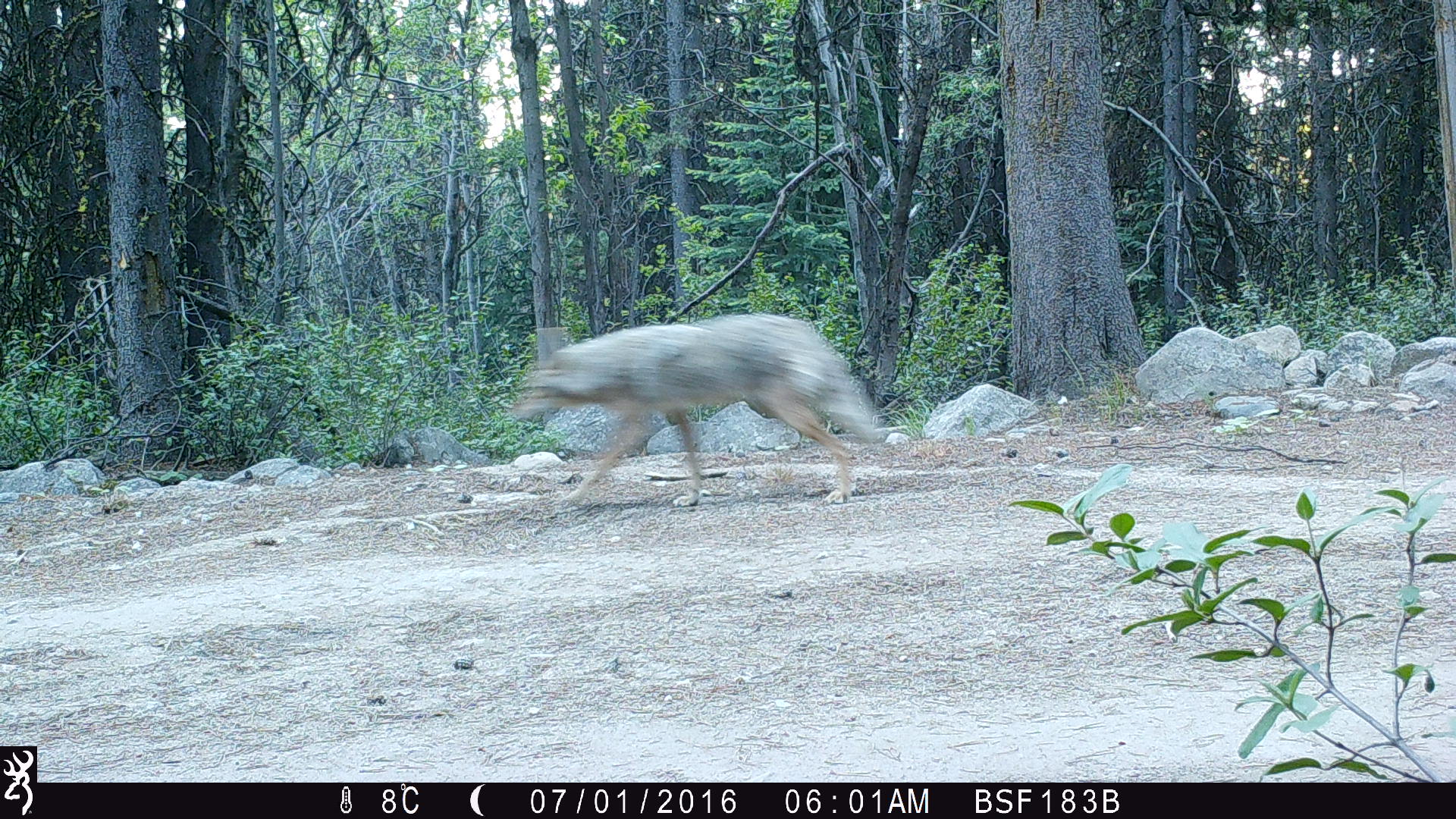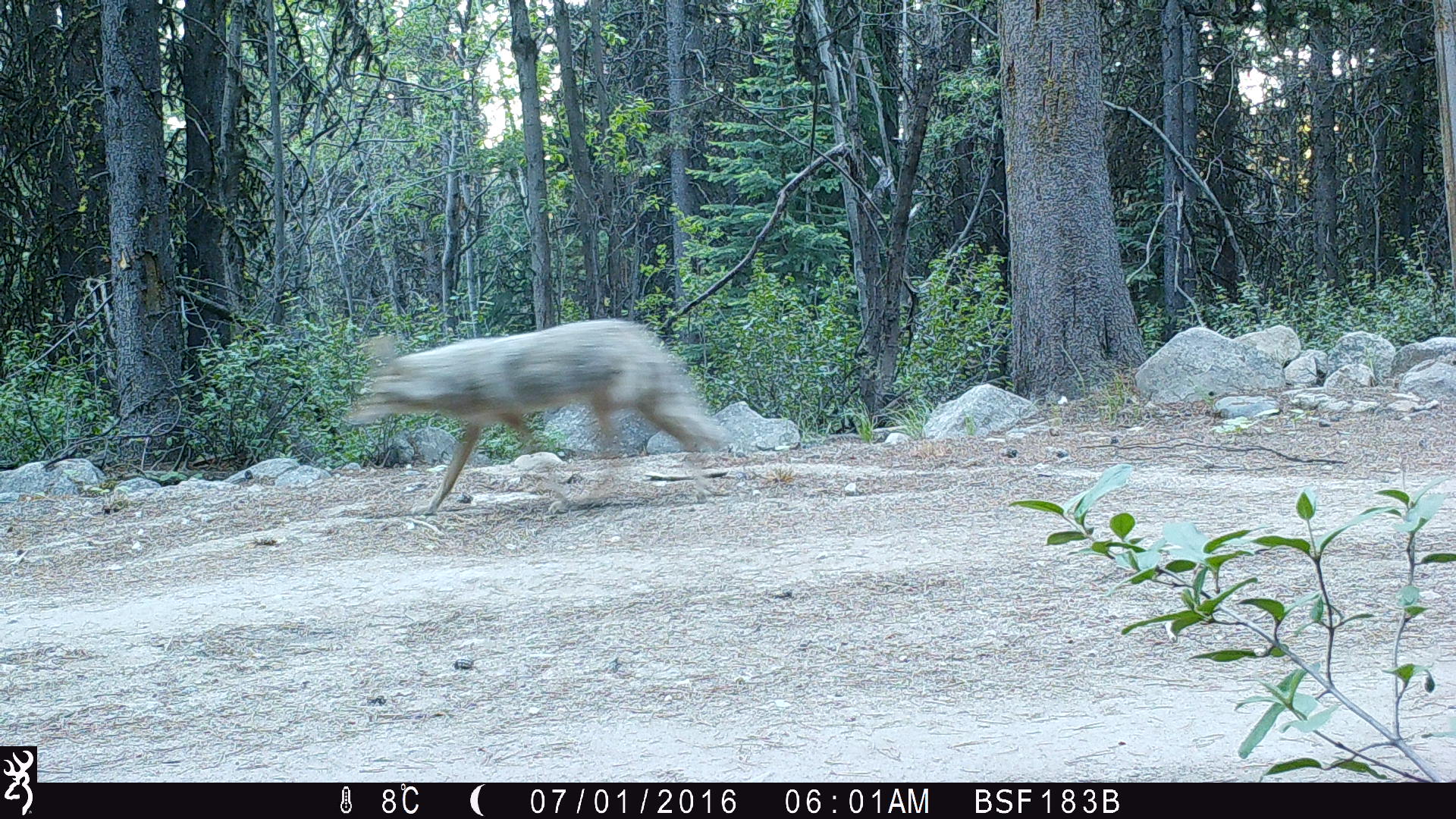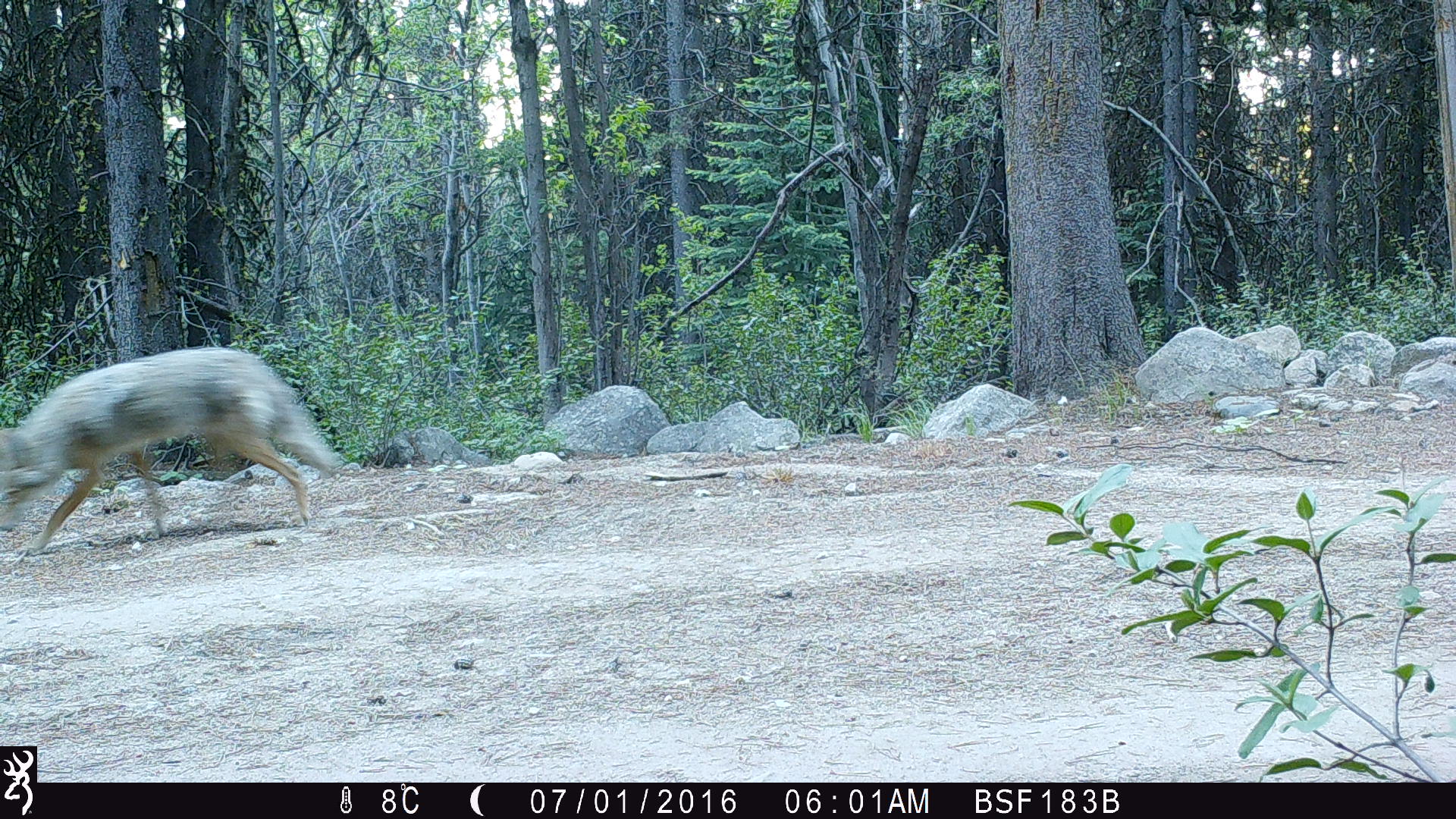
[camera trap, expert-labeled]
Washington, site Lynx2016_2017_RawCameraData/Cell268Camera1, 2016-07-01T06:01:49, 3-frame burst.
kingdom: Animalia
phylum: Chordata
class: Mammalia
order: Carnivora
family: Canidae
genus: Canis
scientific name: Canis latrans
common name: coyote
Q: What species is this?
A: Canis latrans (coyote).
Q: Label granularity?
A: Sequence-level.